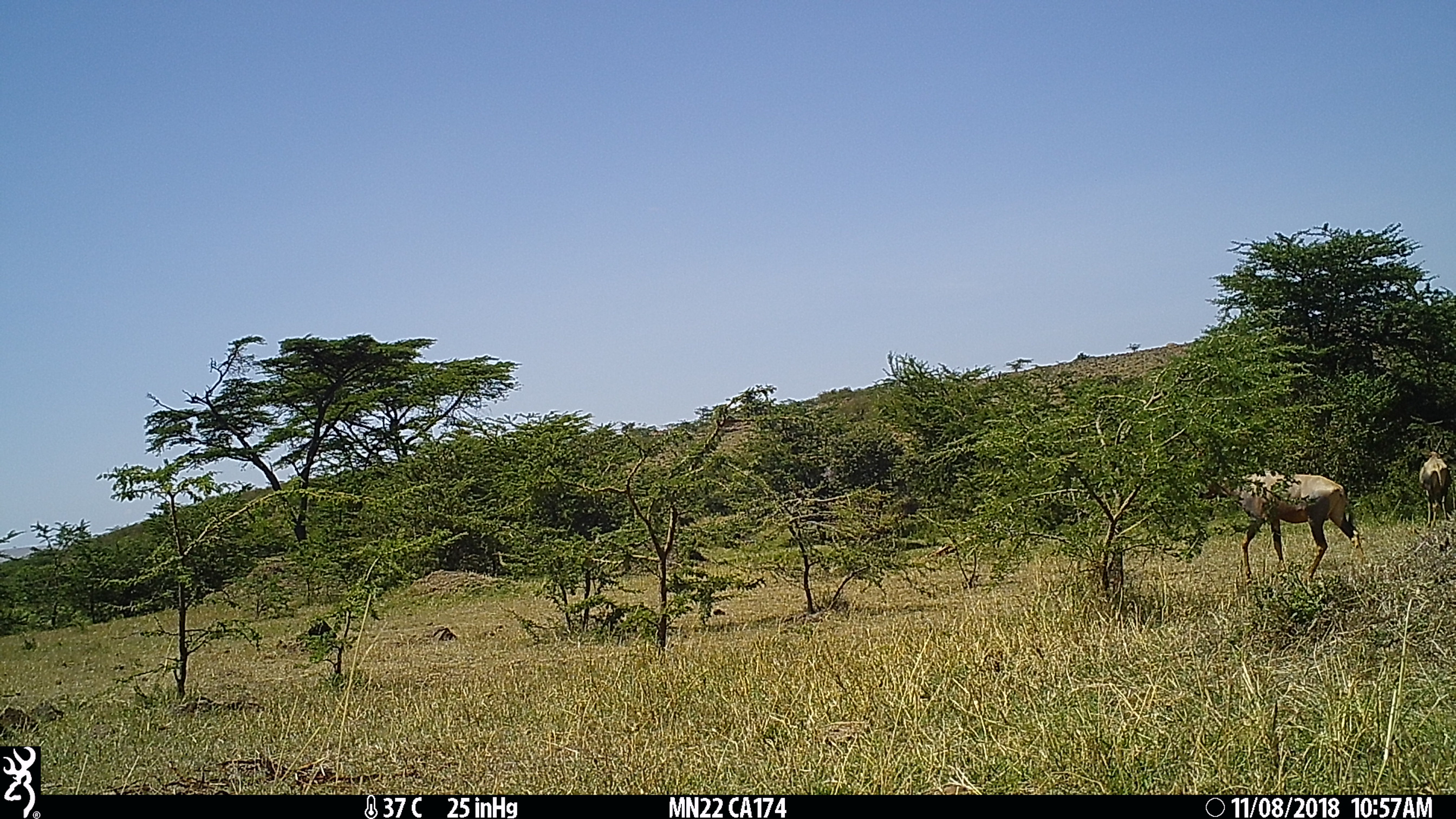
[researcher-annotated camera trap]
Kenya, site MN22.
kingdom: Animalia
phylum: Chordata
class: Mammalia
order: Artiodactyla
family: Bovidae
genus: Damaliscus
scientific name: Damaliscus lunatus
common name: topi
Topi (Damaliscus lunatus).